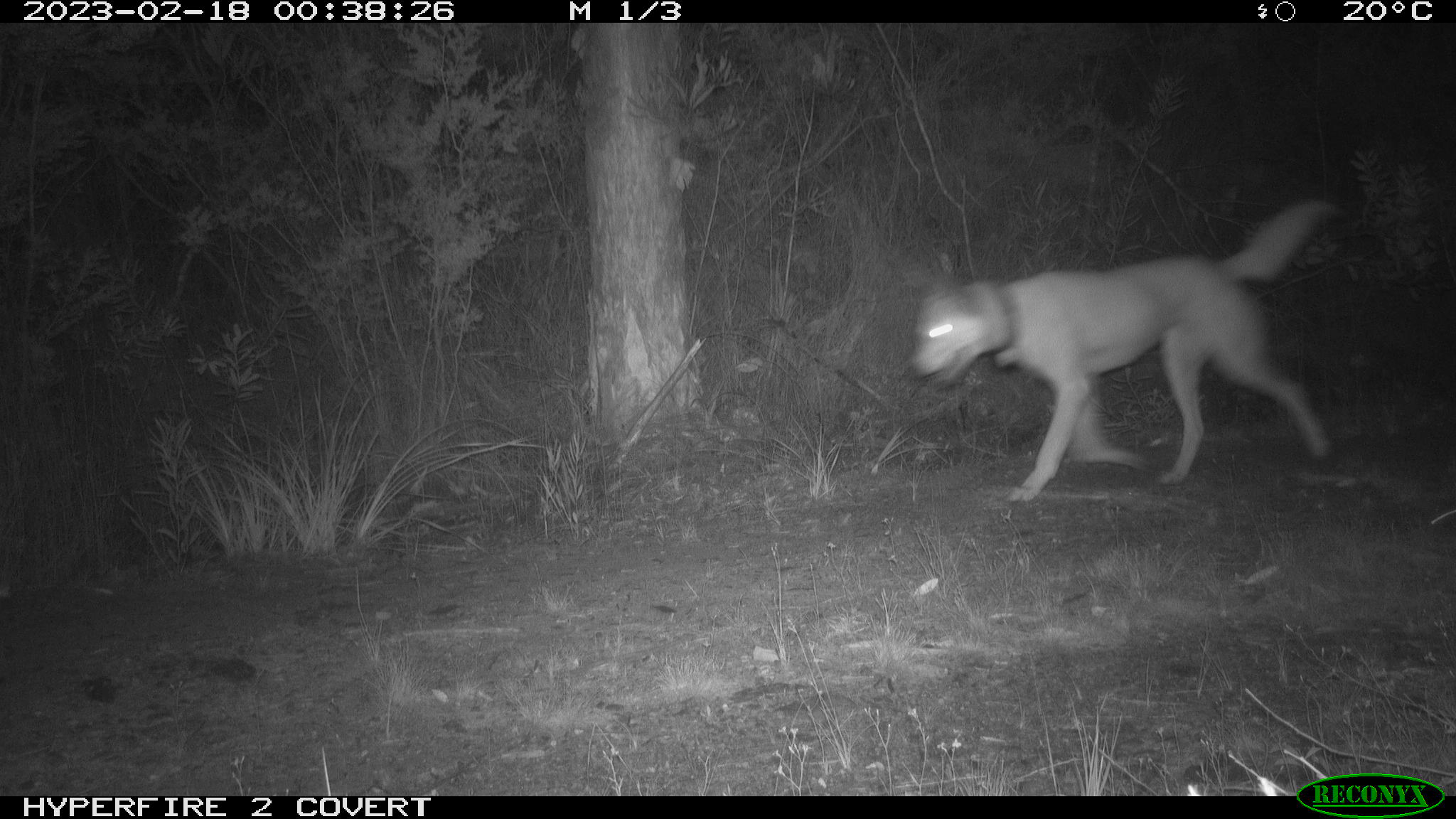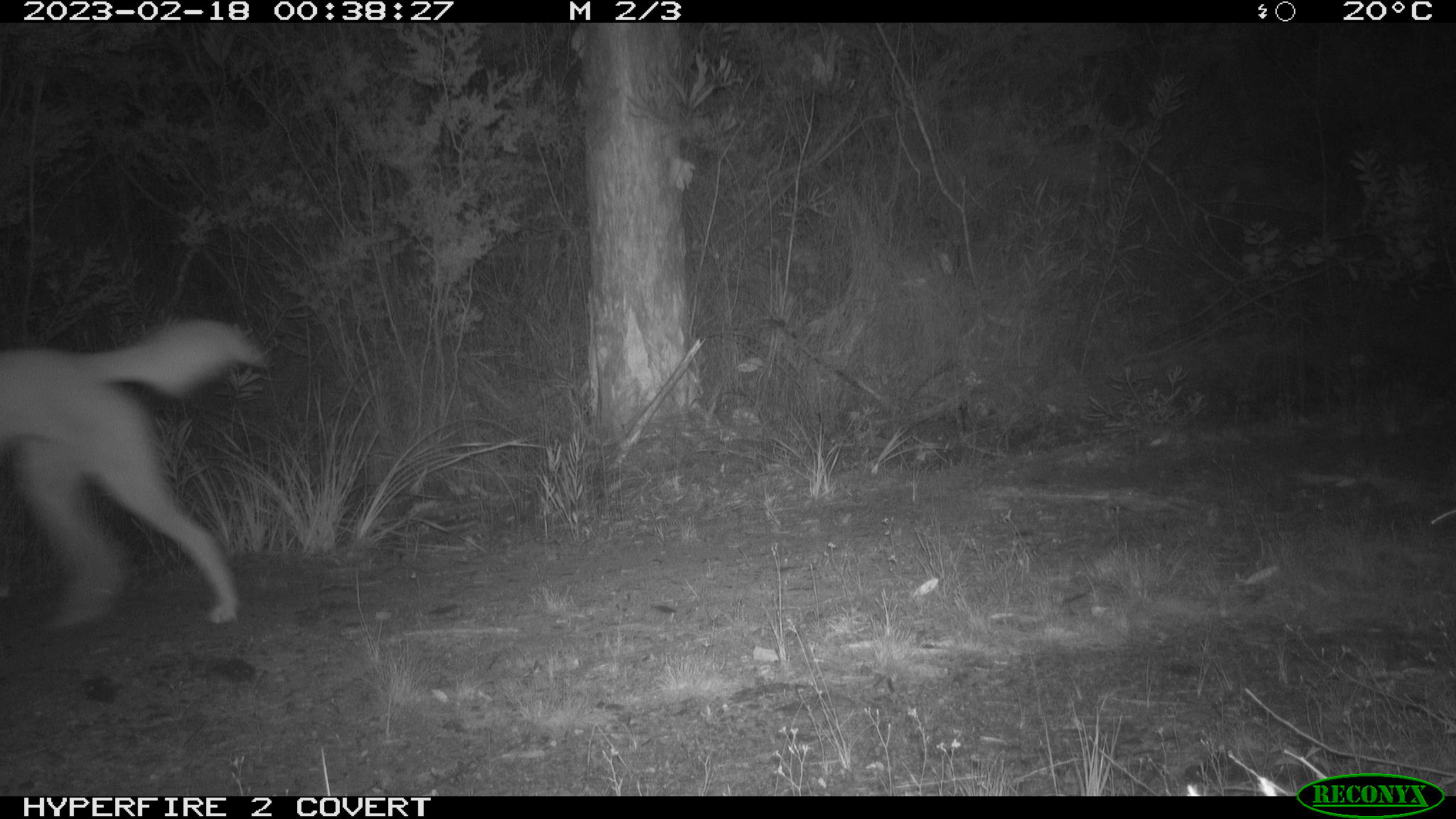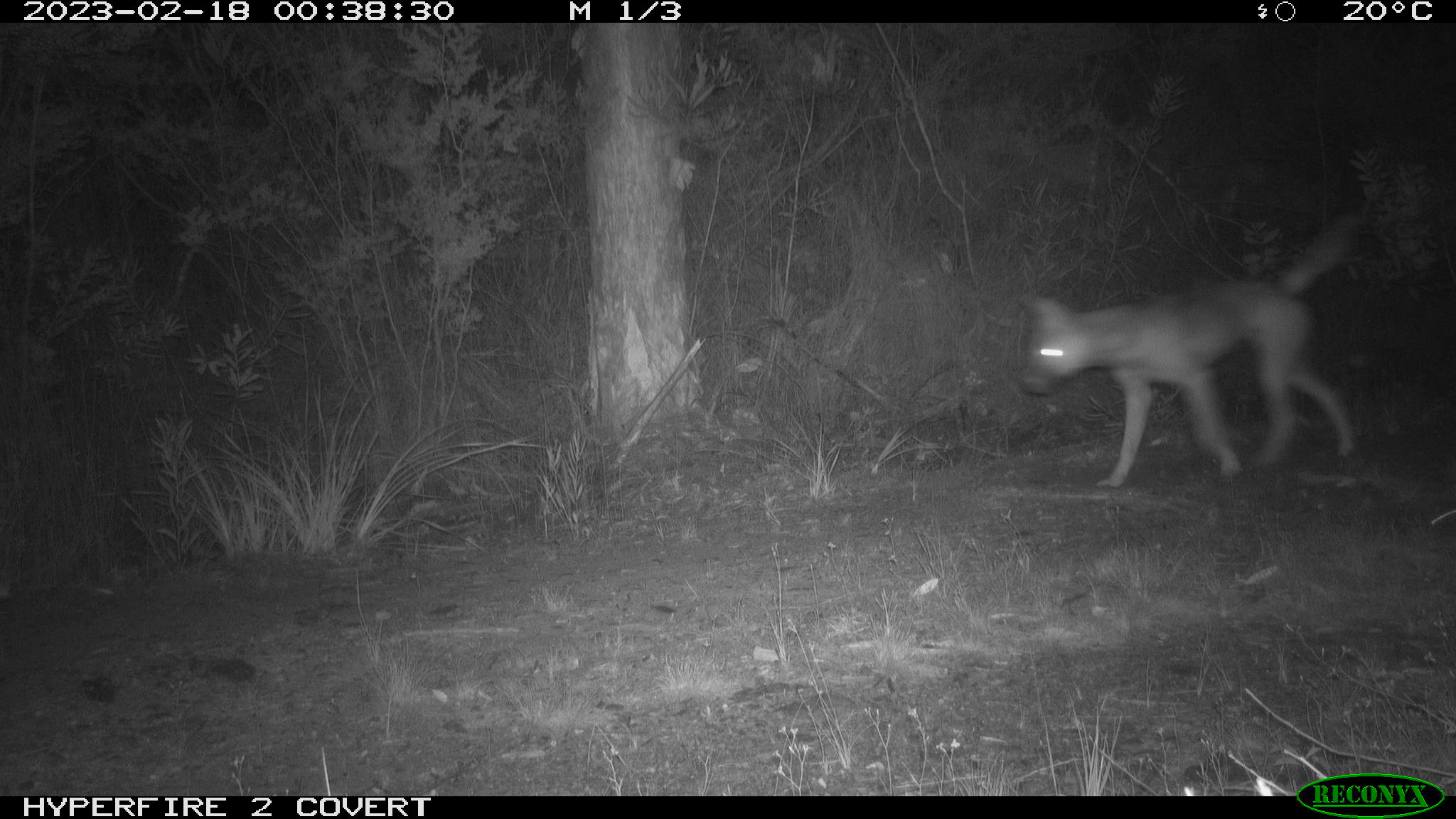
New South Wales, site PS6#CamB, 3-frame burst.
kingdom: Animalia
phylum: Chordata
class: Mammalia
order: Carnivora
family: Canidae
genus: Canis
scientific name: Canis familiaris dingo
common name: dingo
Dingo (Canis familiaris dingo).